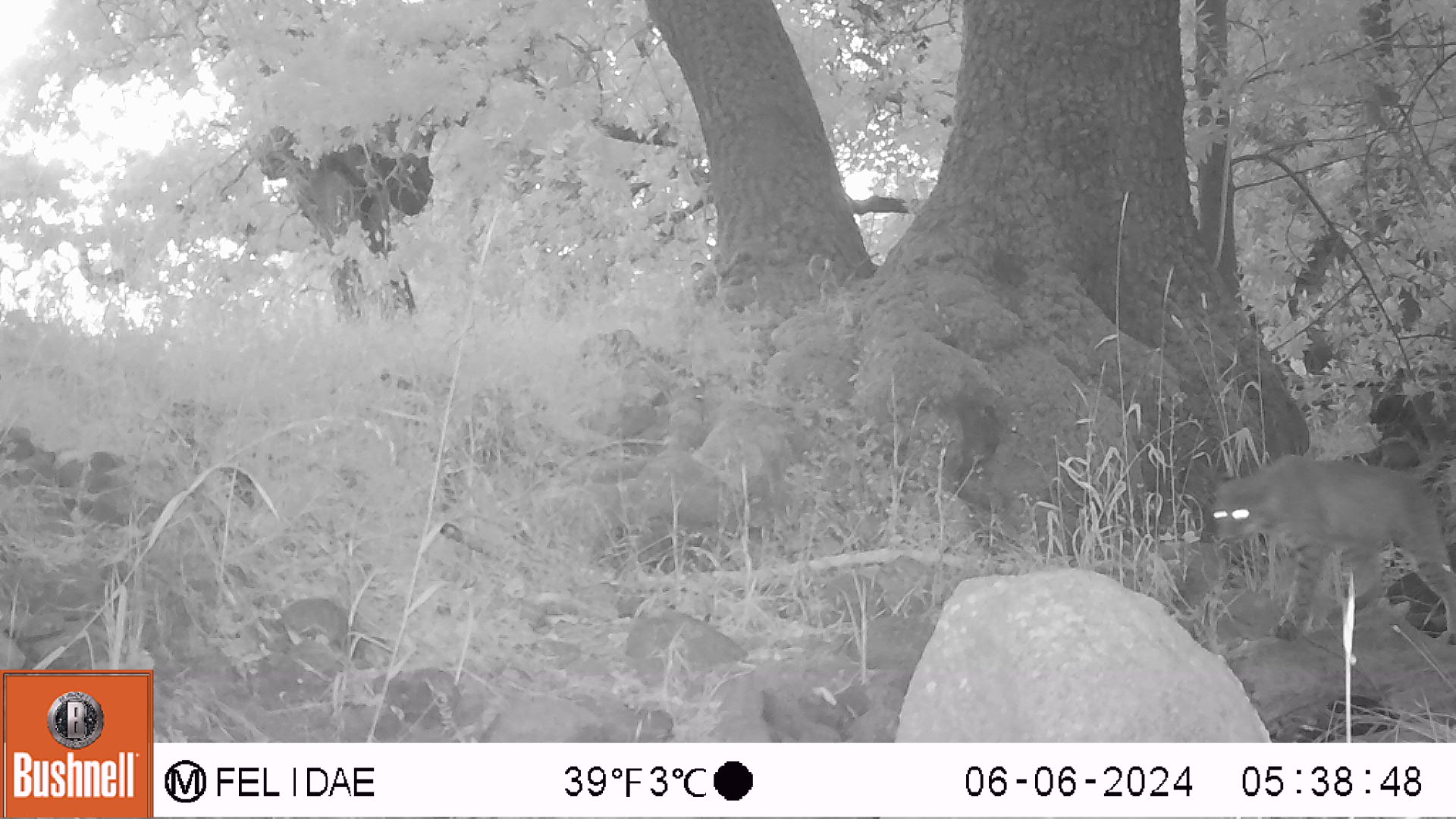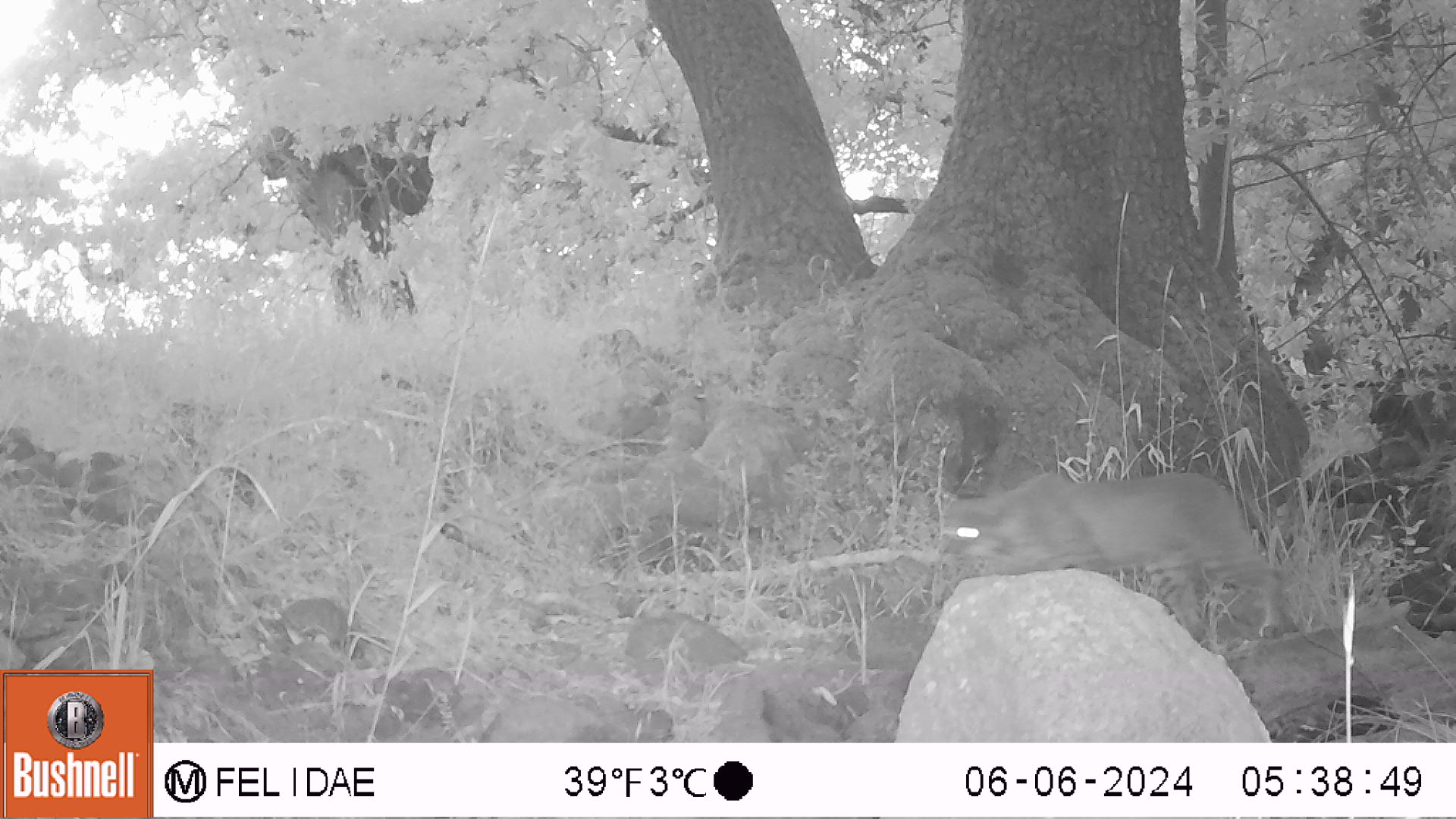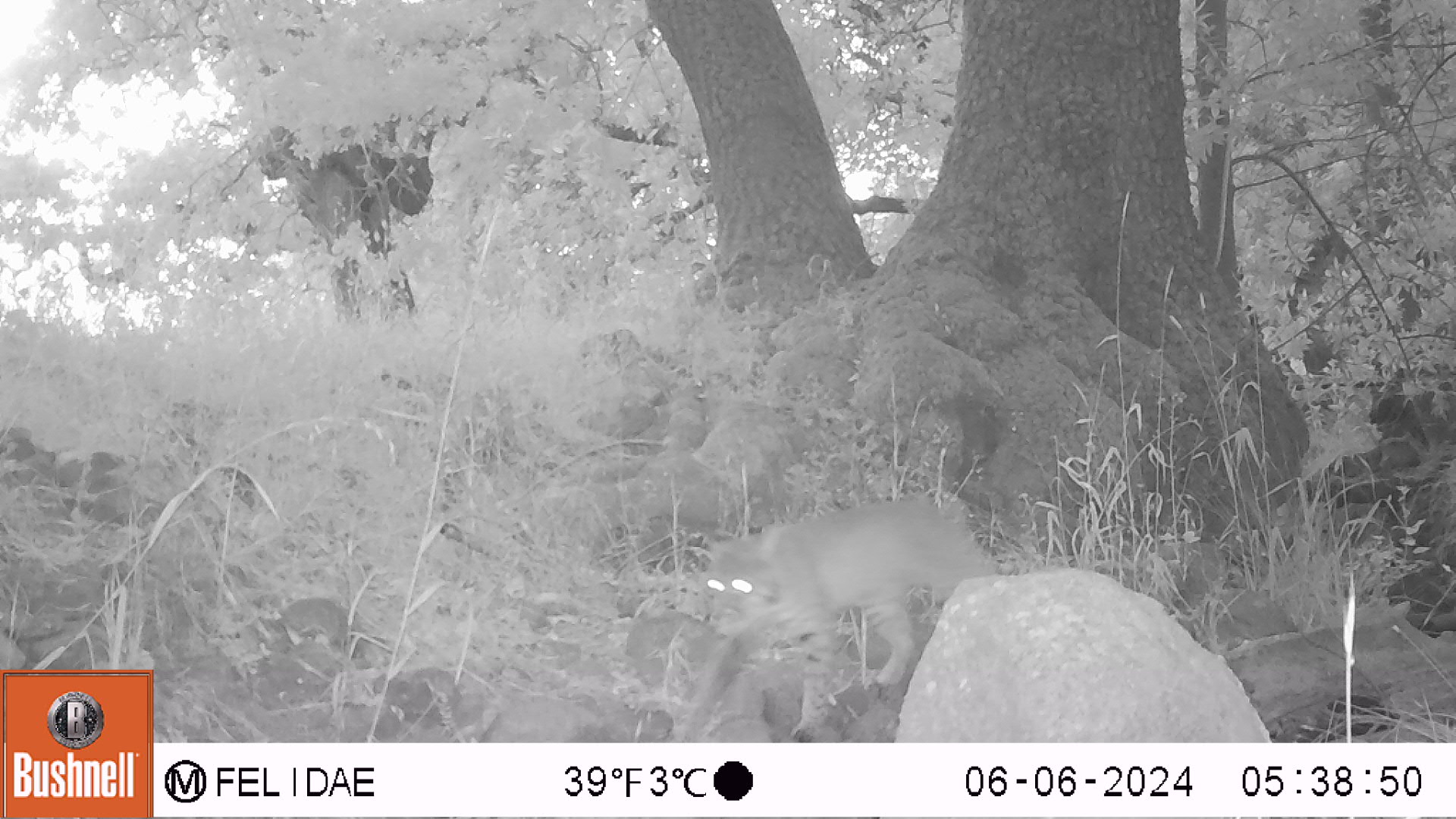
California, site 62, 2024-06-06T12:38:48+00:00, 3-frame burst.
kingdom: Animalia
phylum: Chordata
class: Mammalia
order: Carnivora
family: Felidae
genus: Lynx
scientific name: Lynx rufus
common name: bobcat